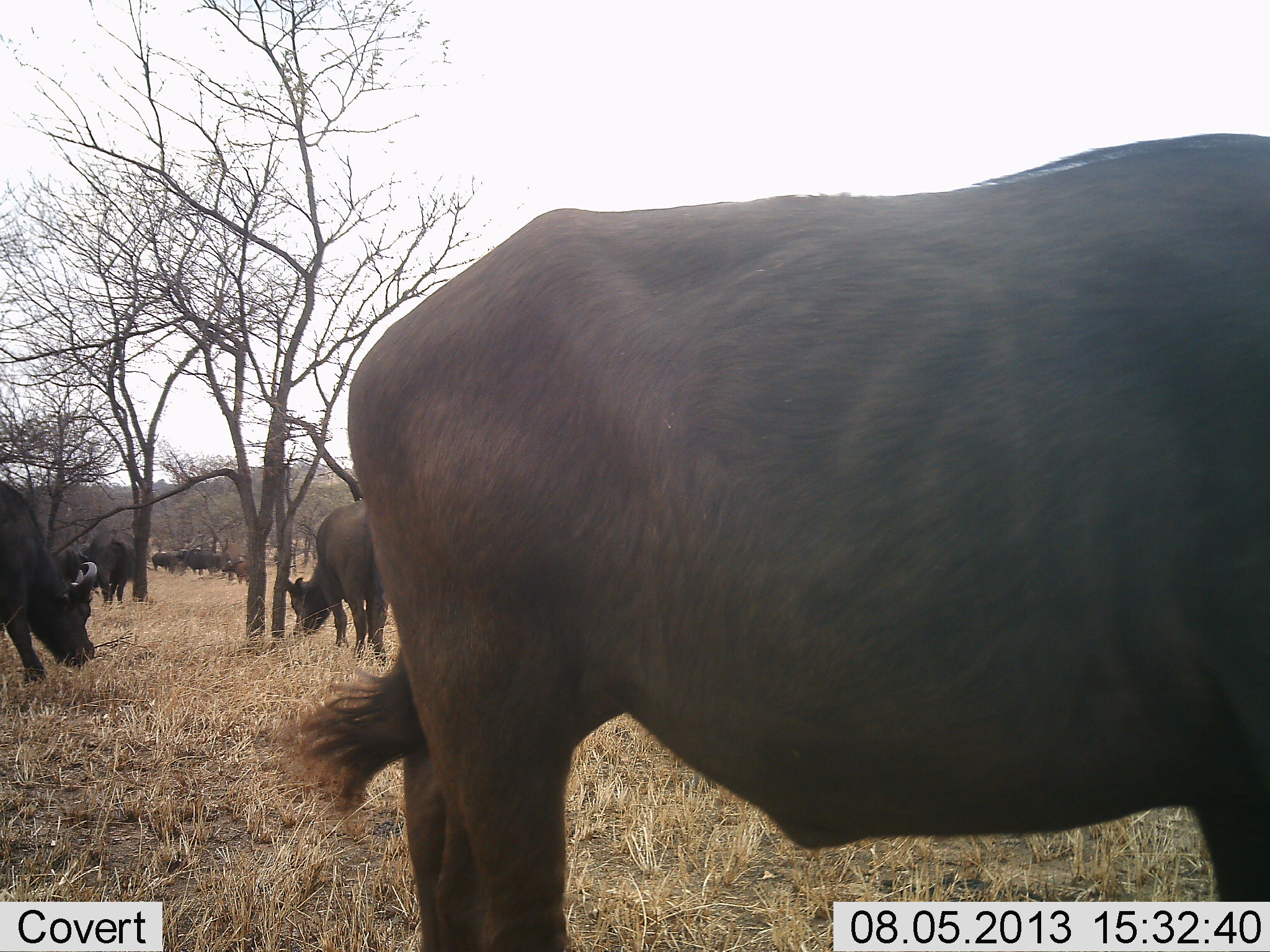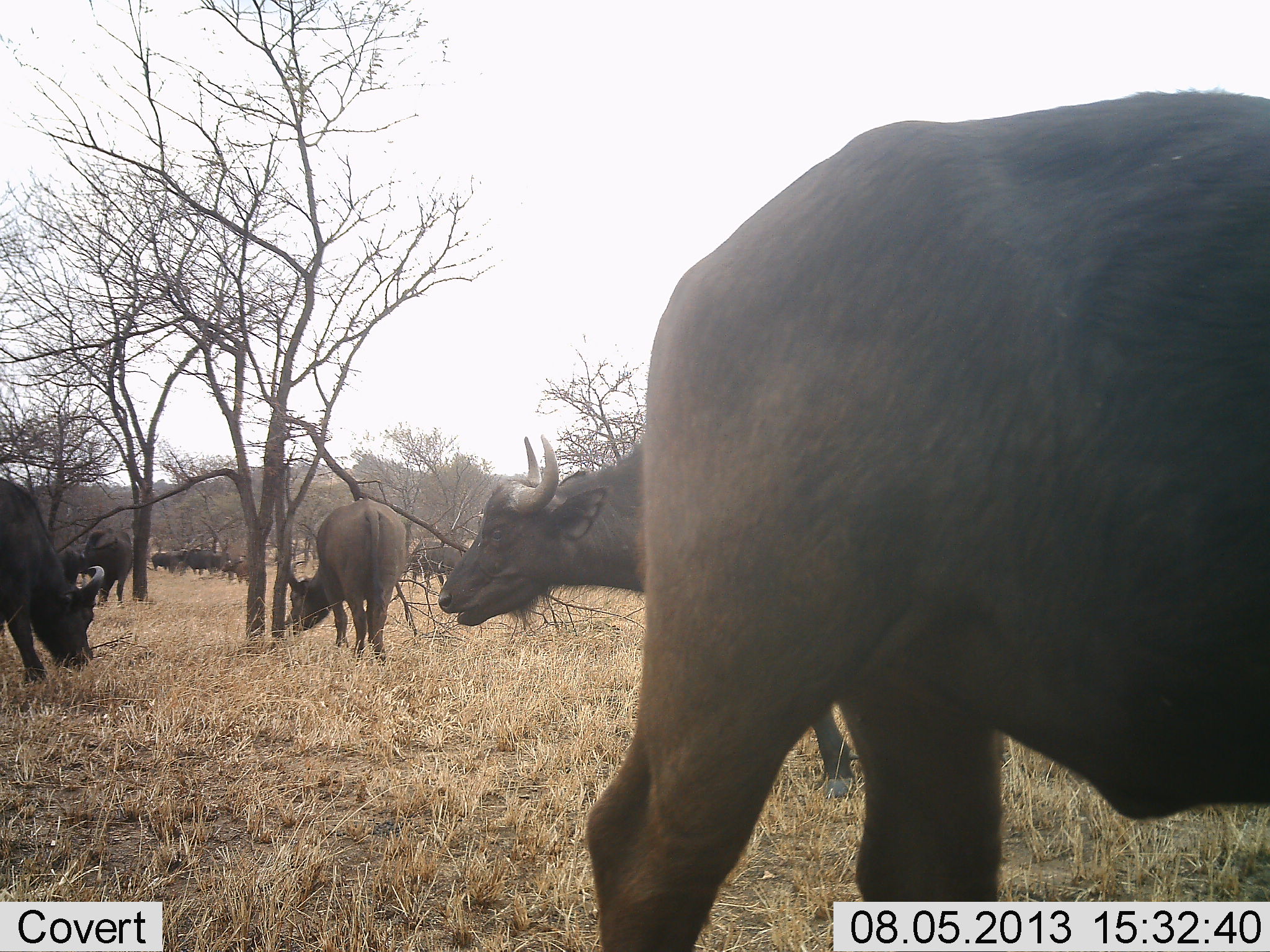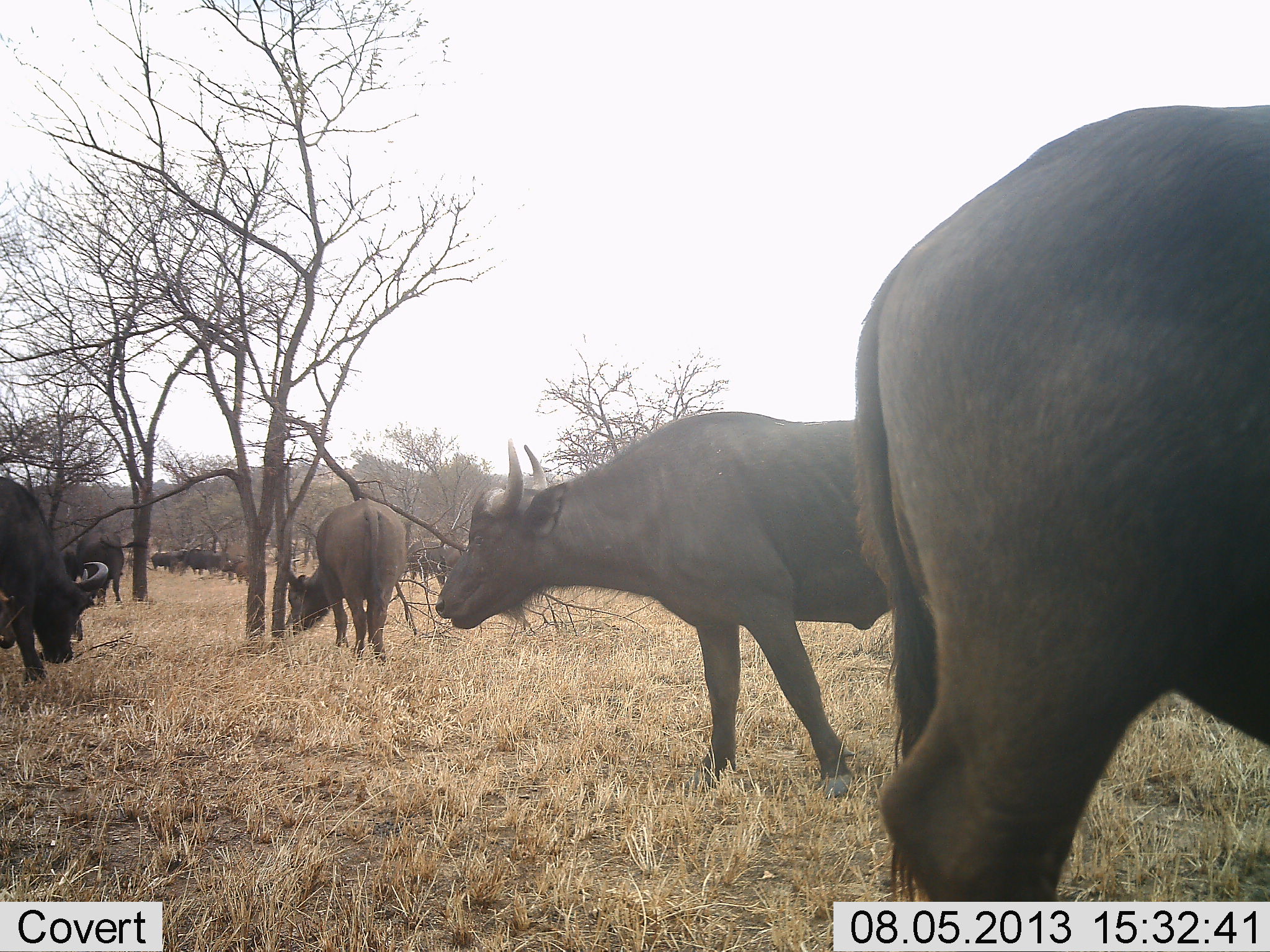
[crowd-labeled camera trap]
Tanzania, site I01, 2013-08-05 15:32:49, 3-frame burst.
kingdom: Animalia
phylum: Chordata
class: Mammalia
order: Artiodactyla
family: Bovidae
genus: Syncerus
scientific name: Syncerus caffer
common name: cape buffalo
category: buffalo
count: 11-50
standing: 59%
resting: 3%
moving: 66%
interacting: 3%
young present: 0%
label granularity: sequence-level